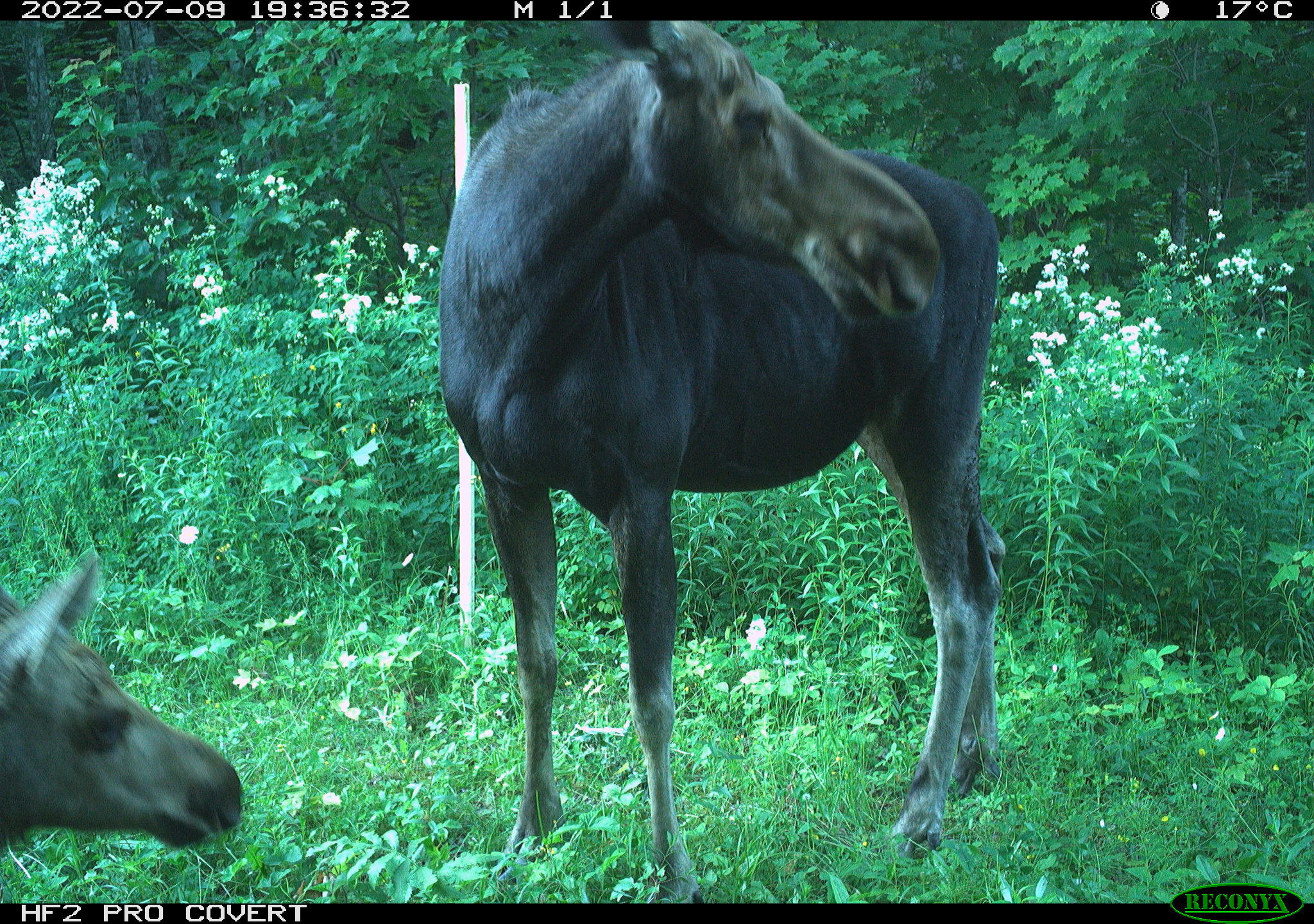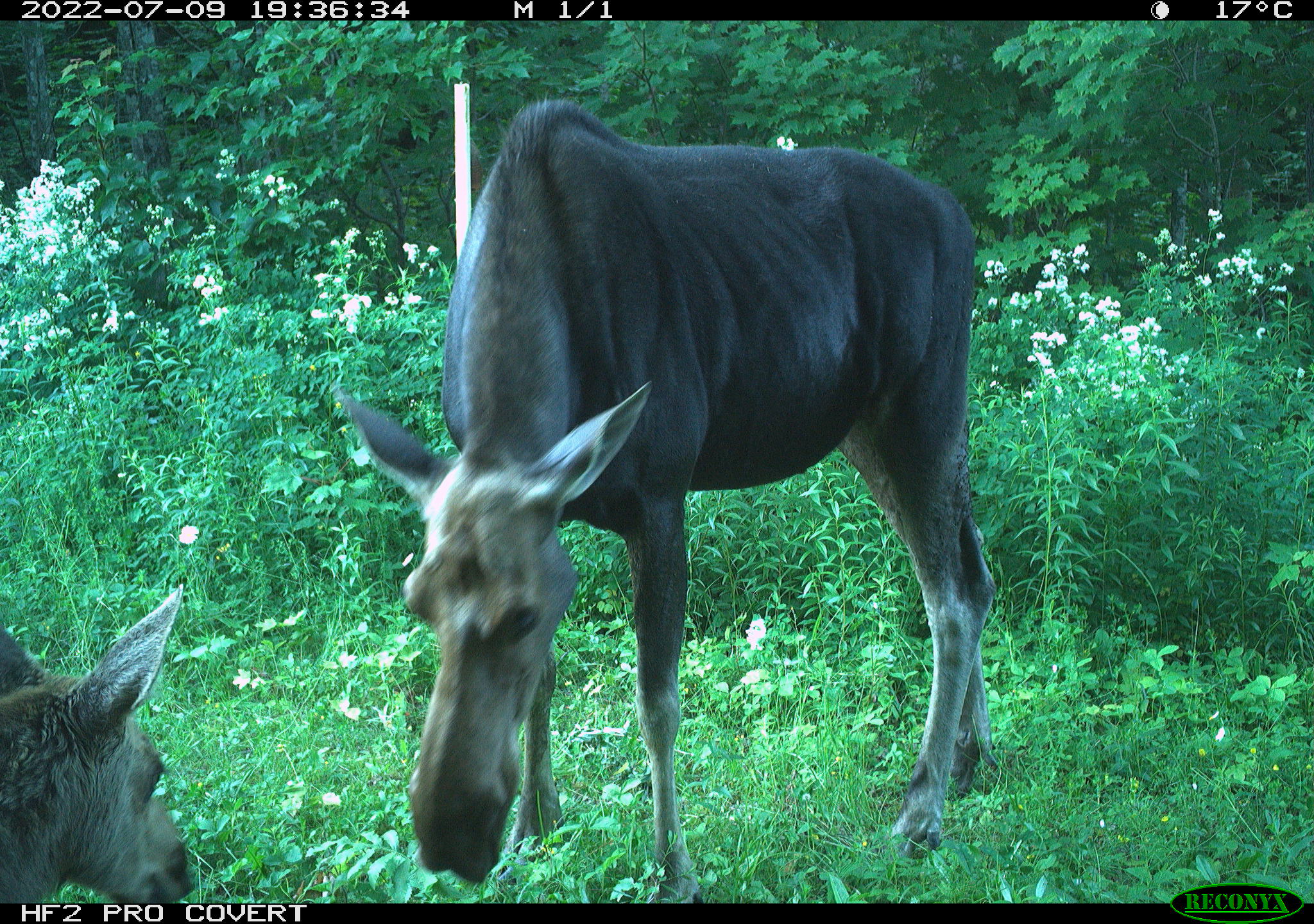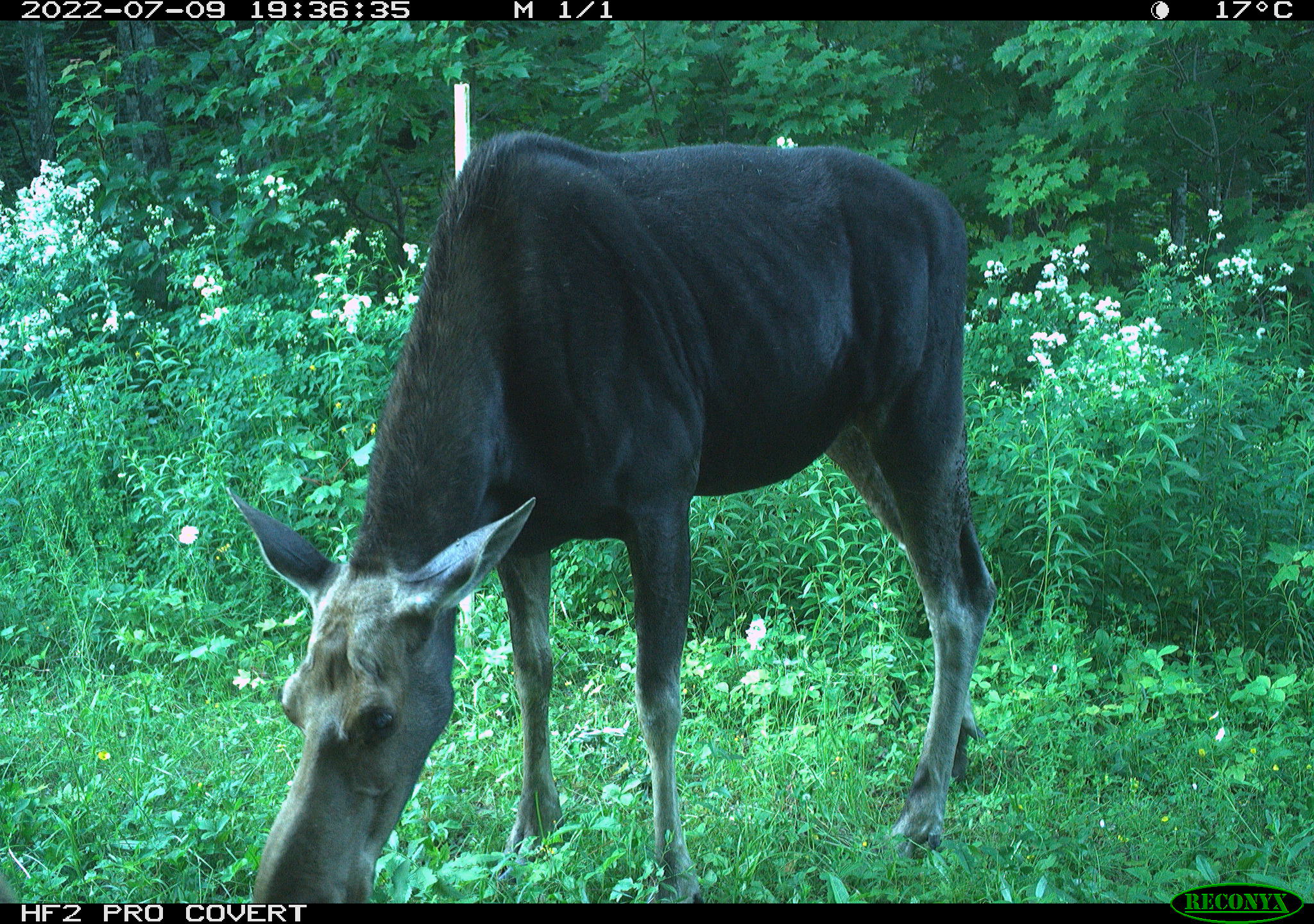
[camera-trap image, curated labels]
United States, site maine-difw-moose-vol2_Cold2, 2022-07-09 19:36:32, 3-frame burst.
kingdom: Animalia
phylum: Chordata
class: Mammalia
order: Artiodactyla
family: Cervidae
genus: Alces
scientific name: Alces alces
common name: moose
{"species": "moose (Alces alces)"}